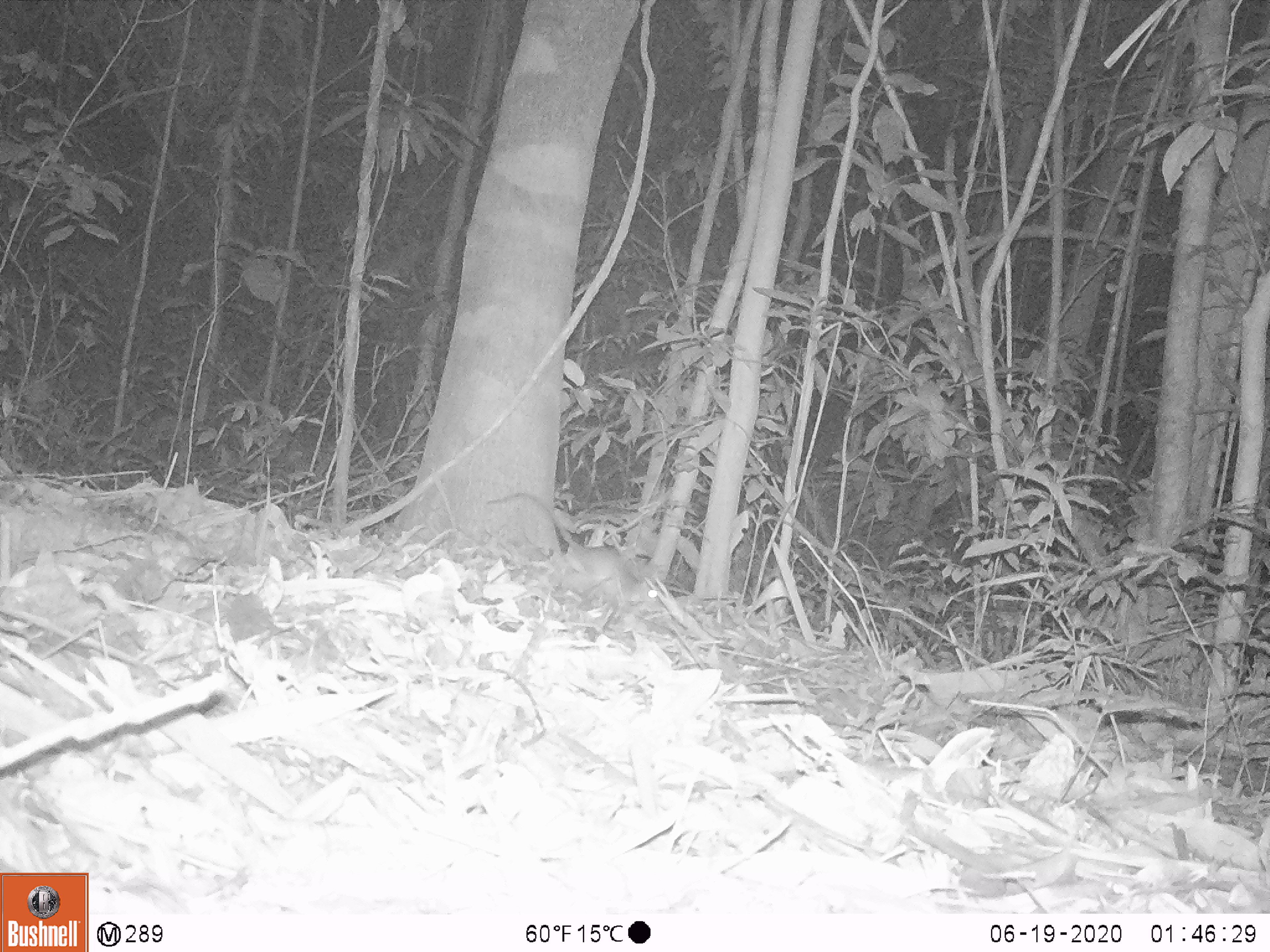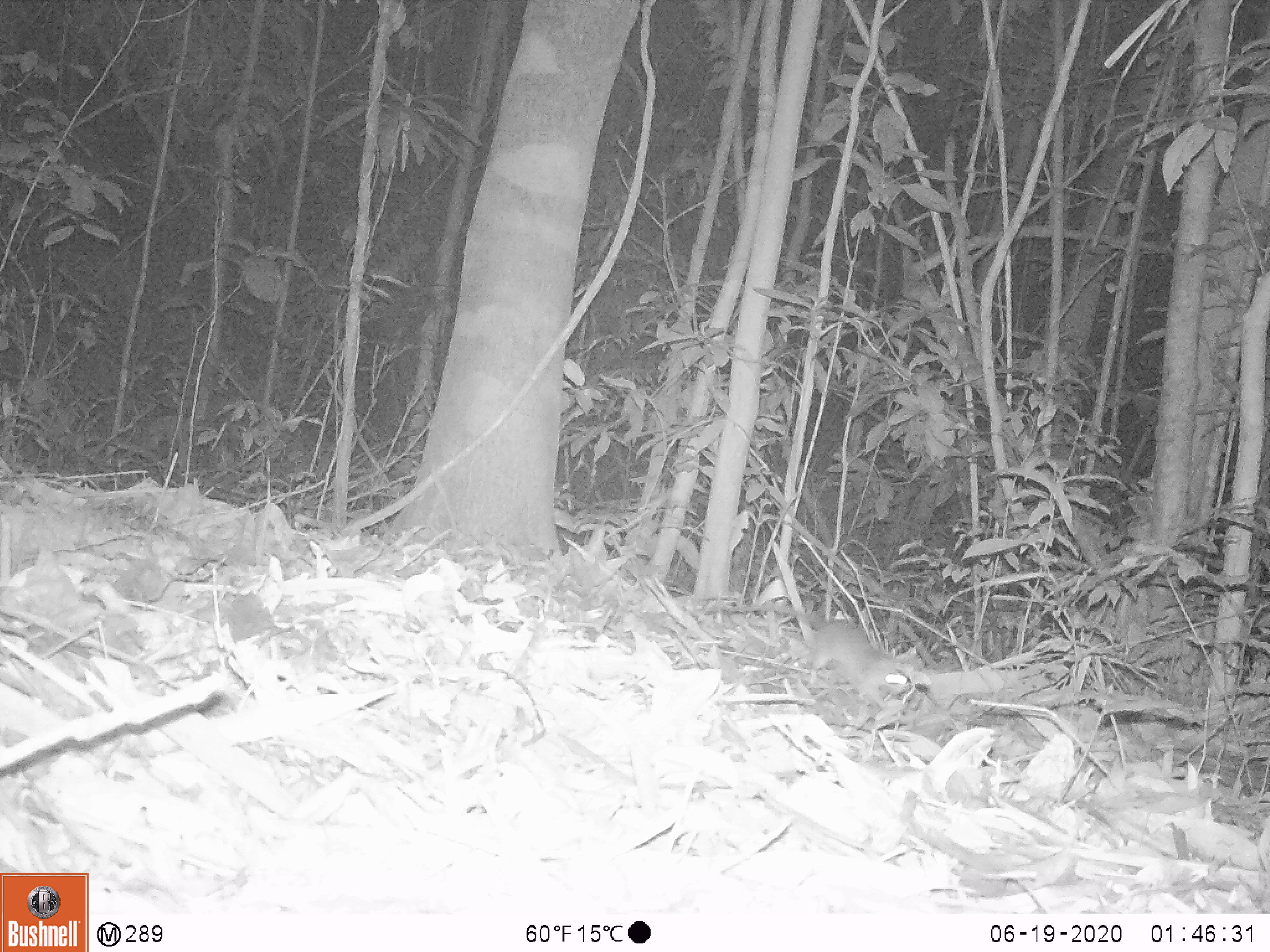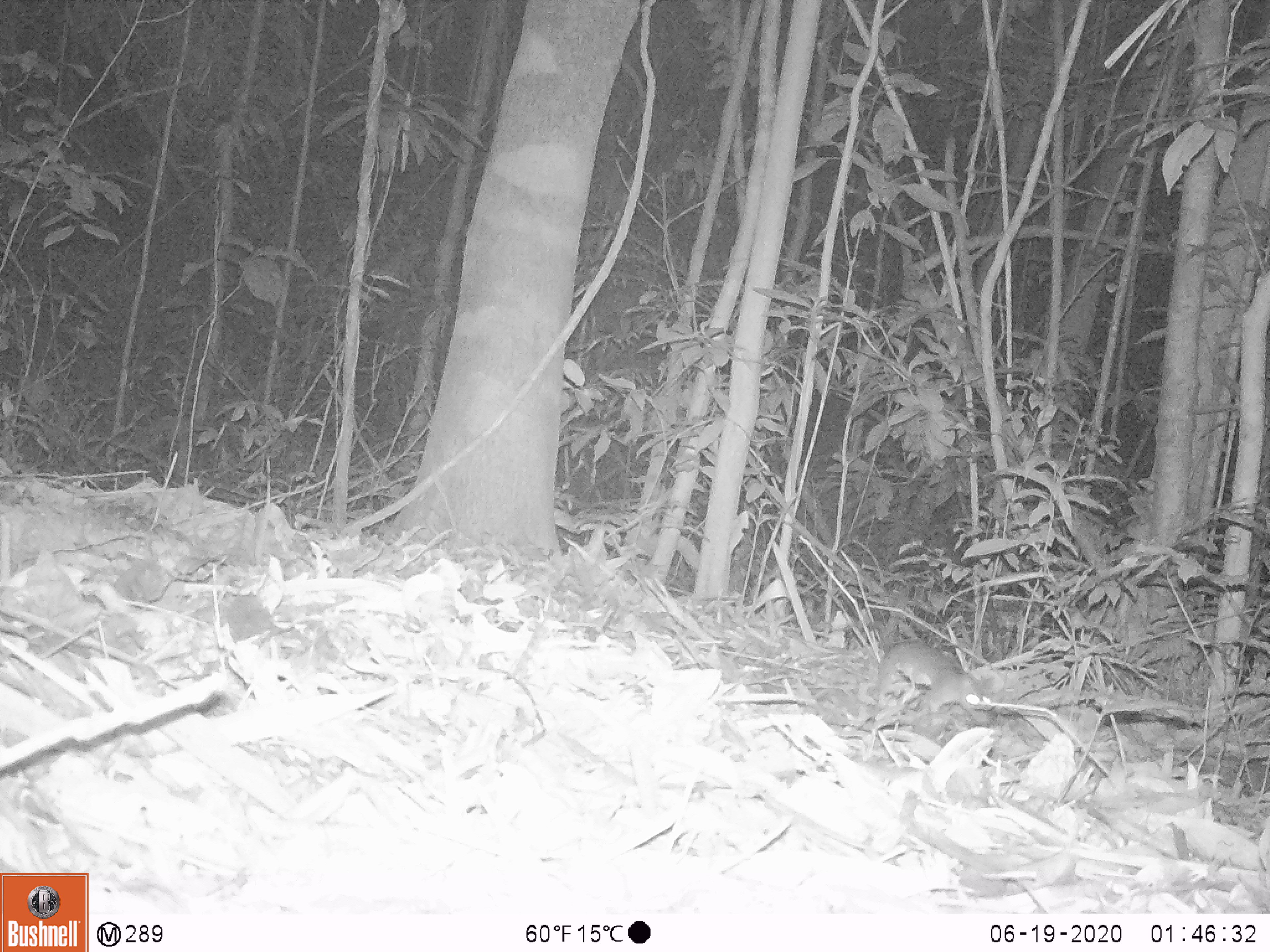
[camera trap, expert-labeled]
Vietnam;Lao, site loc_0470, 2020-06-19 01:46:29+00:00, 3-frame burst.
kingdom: Animalia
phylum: Chordata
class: Mammalia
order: Rodentia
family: Muridae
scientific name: Muridae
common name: old-world mice and rats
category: unidentified murid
Unidentified murid (old-world mice and rats) (Muridae). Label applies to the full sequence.